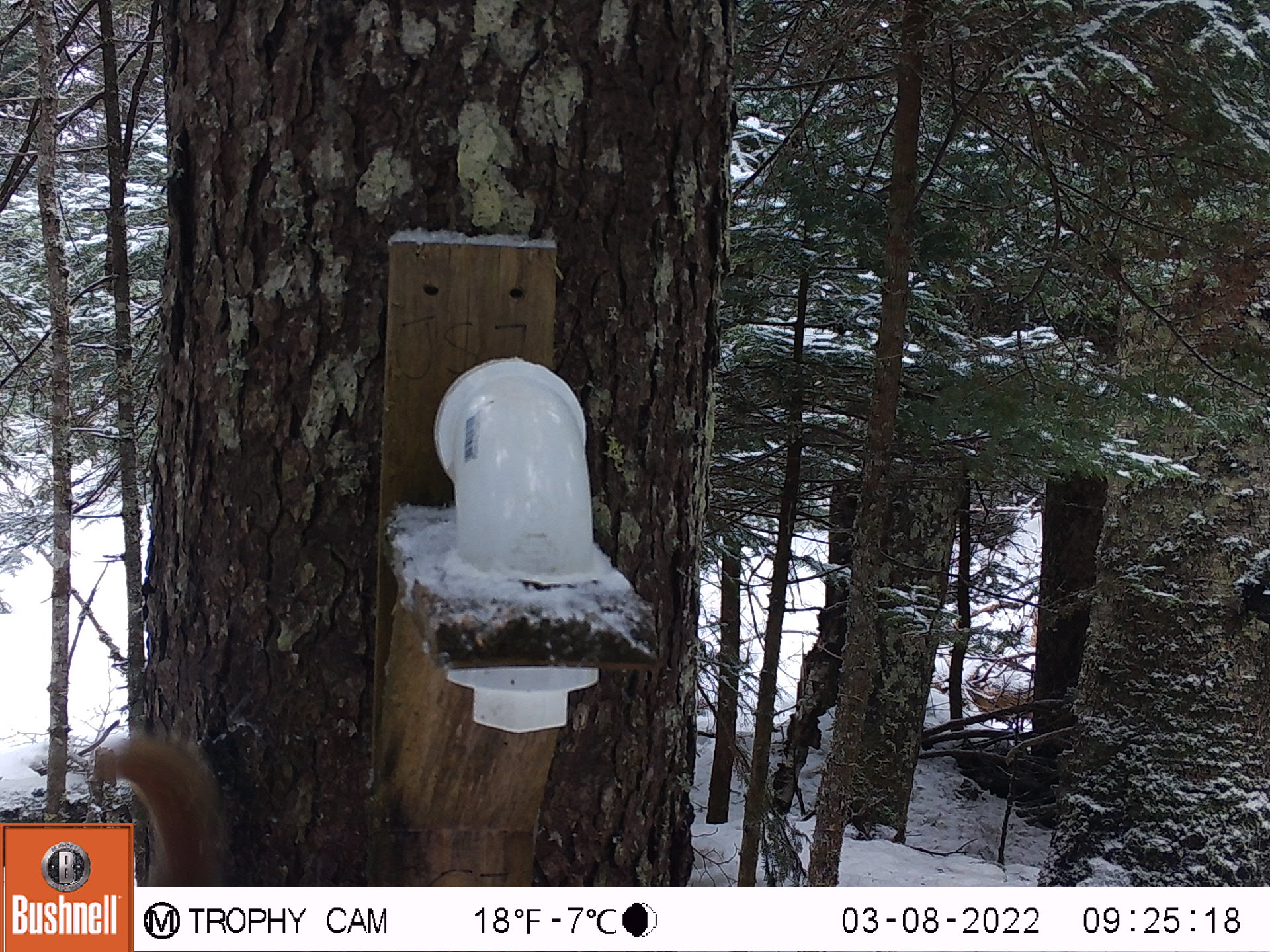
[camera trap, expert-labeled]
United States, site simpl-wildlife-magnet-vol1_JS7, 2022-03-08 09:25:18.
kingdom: Animalia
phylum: Chordata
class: Mammalia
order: Rodentia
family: Sciuridae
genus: Tamiasciurus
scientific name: Tamiasciurus hudsonicus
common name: red squirrel